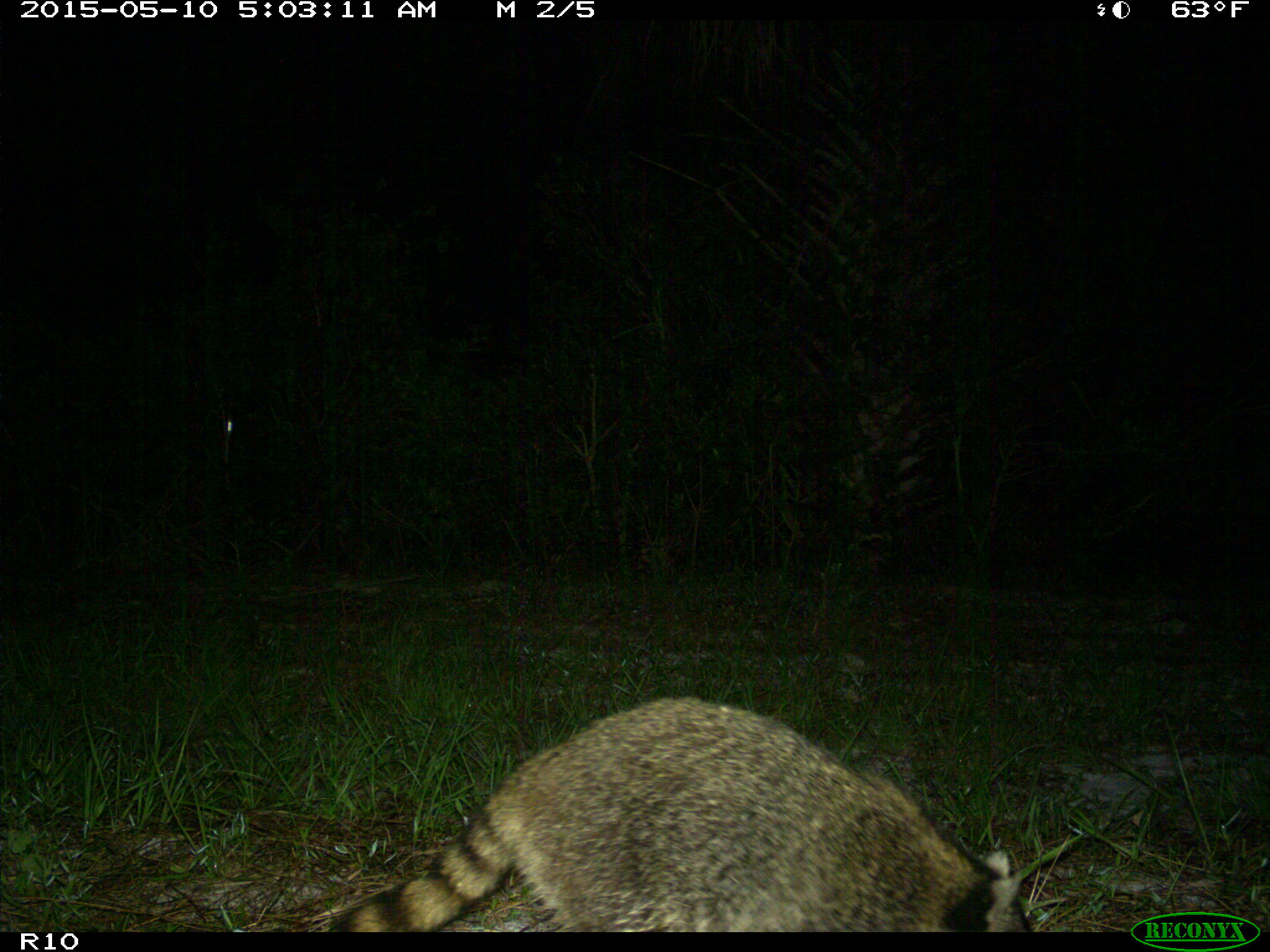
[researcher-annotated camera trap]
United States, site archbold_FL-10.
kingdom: Animalia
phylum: Chordata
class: Mammalia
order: Carnivora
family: Procyonidae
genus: Procyon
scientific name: Procyon lotor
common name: common raccoon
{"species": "Procyon lotor (common raccoon)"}